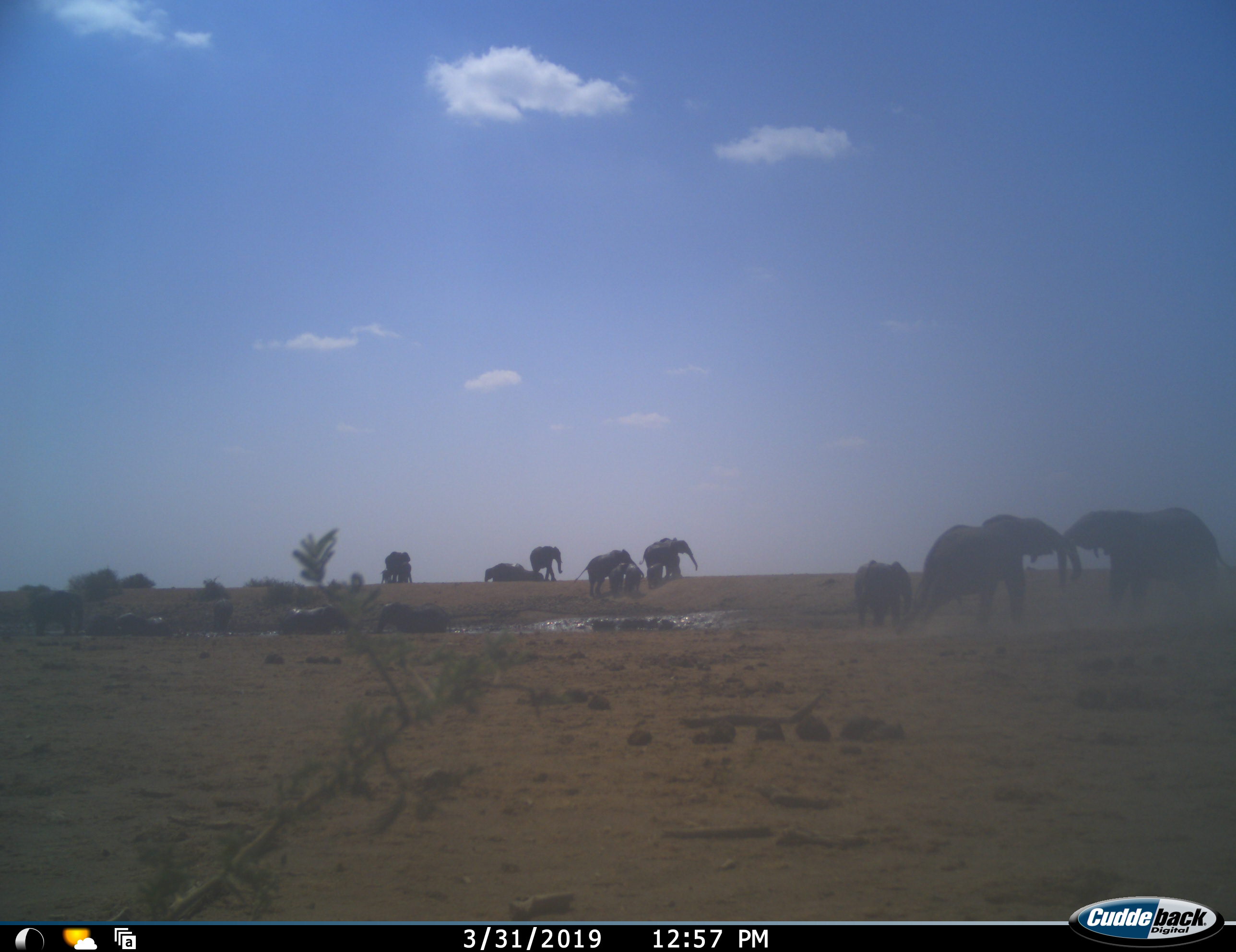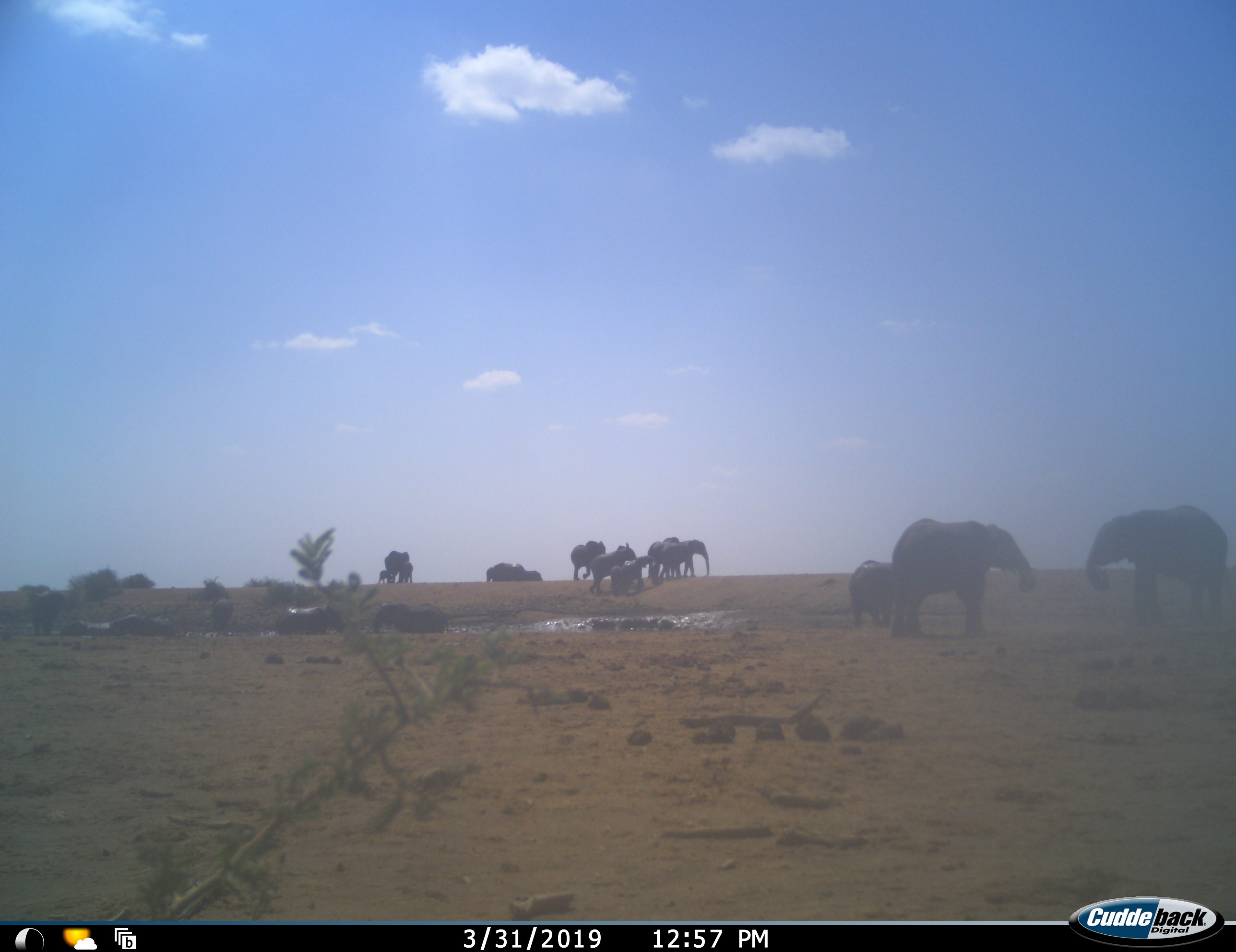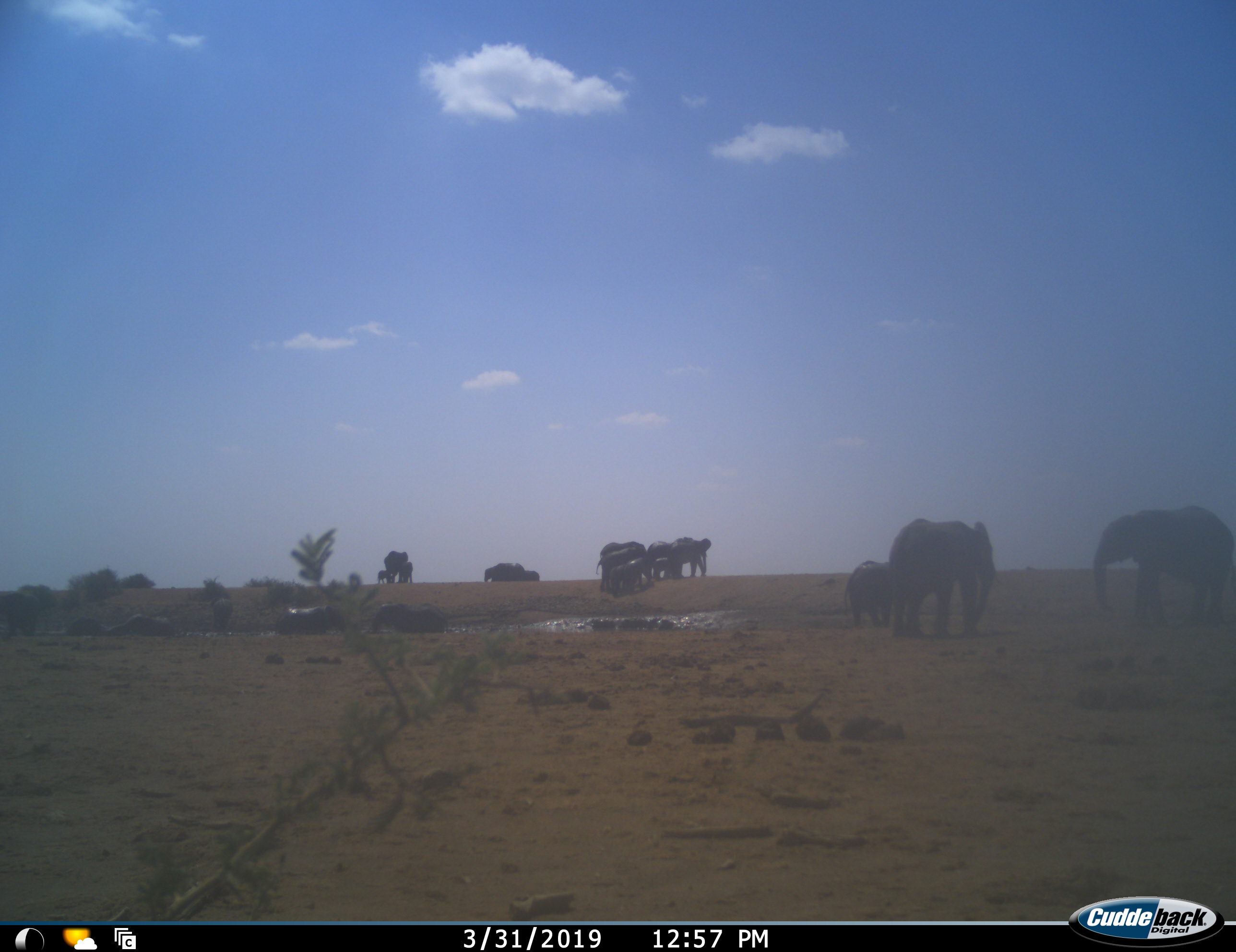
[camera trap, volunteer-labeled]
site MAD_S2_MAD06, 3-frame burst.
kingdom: Animalia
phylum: Chordata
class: Mammalia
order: Proboscidea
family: Elephantidae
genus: Loxodonta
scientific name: Loxodonta africana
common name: african bush elephant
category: elephant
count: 11-50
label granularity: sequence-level